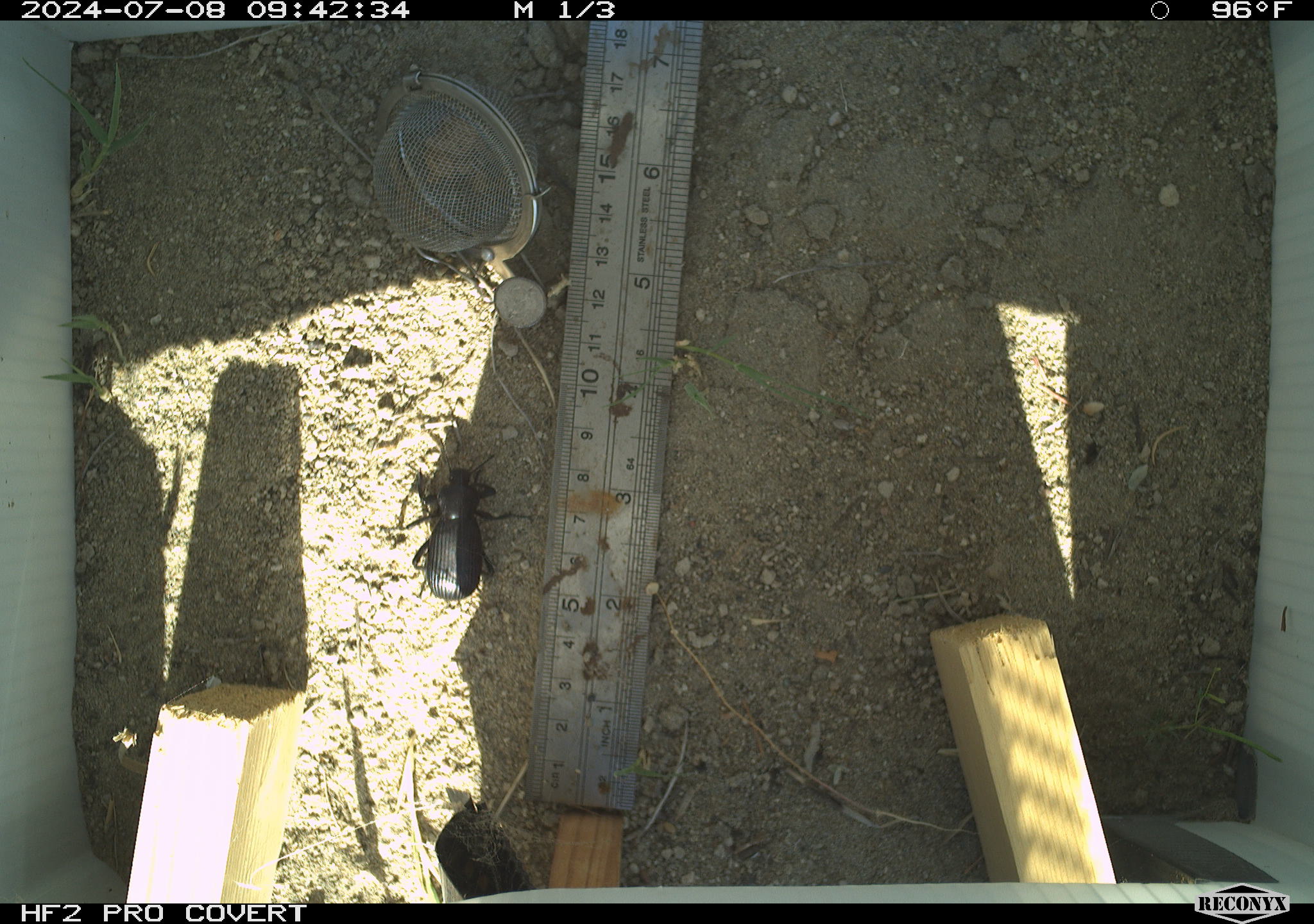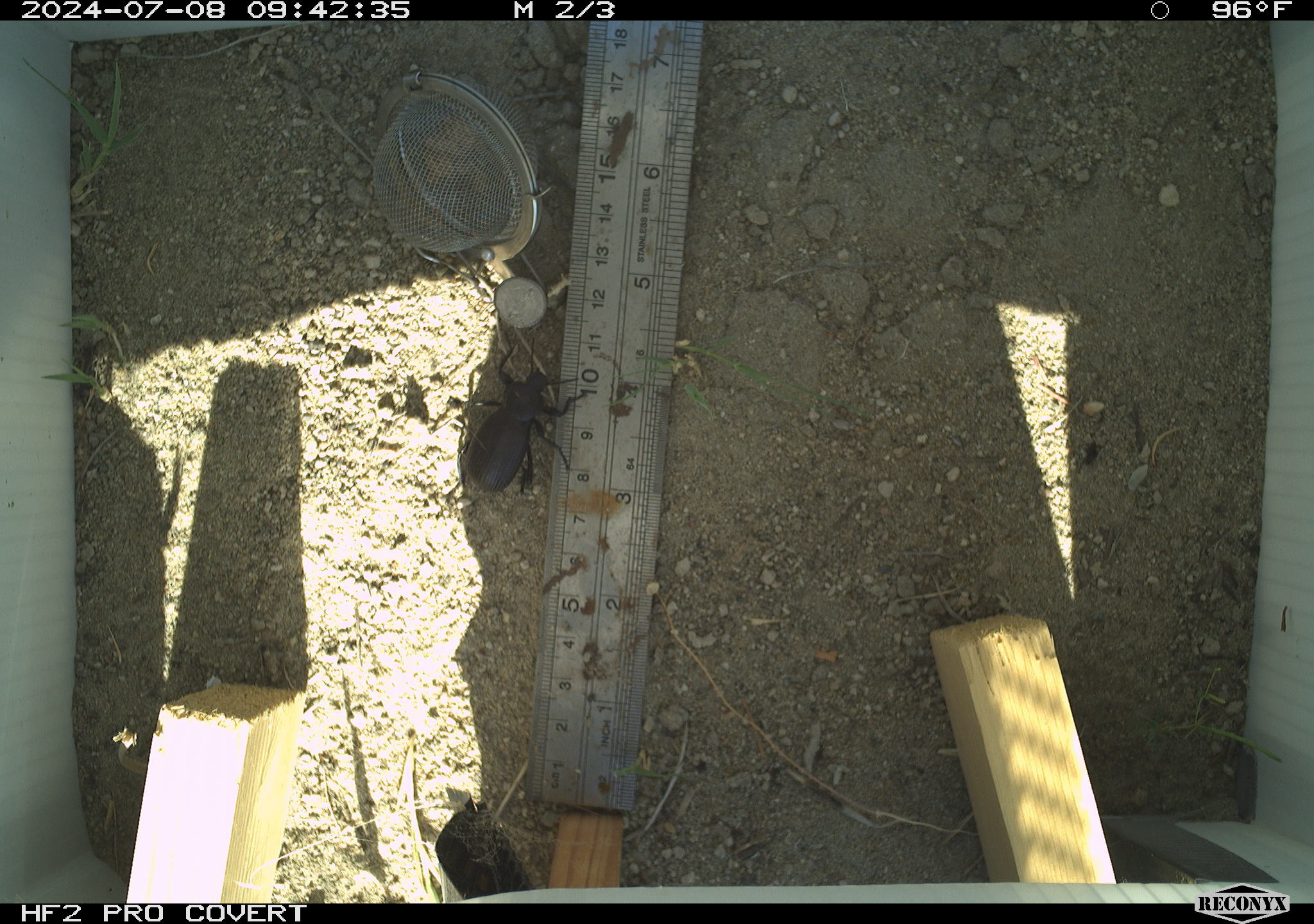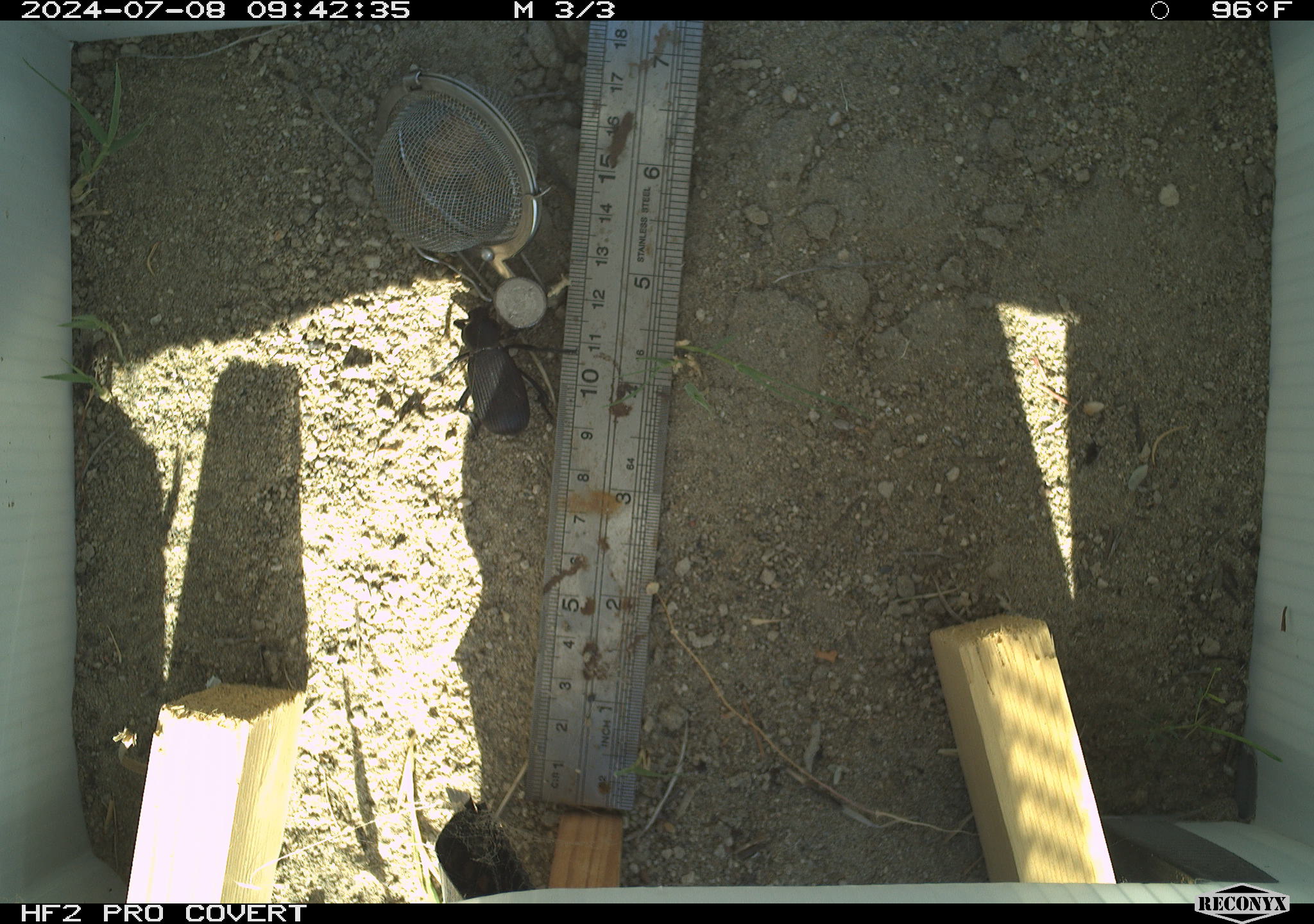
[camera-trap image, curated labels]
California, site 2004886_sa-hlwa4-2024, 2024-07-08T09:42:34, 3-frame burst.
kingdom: Animalia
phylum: Arthropoda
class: Insecta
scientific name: Insecta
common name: insect